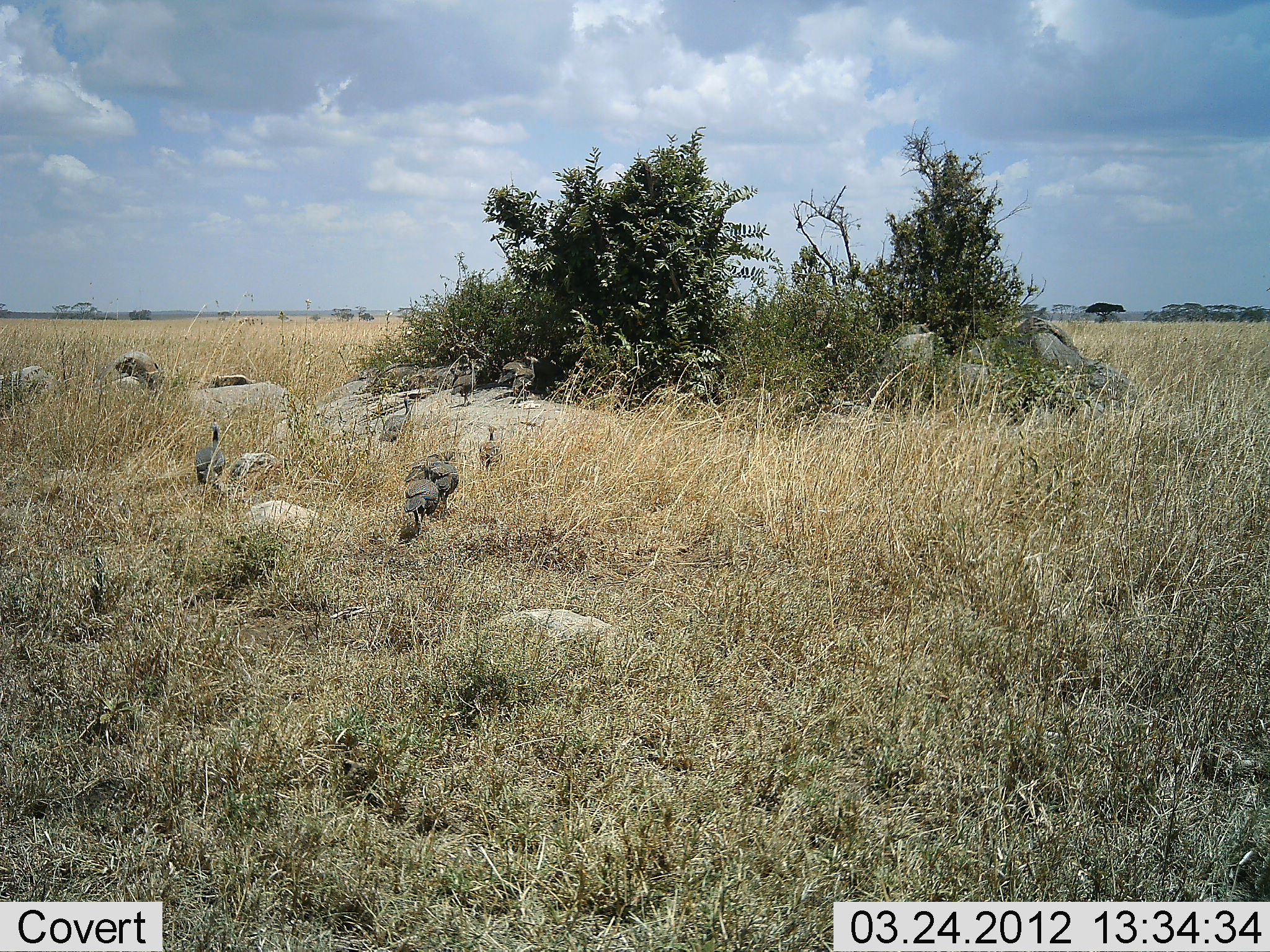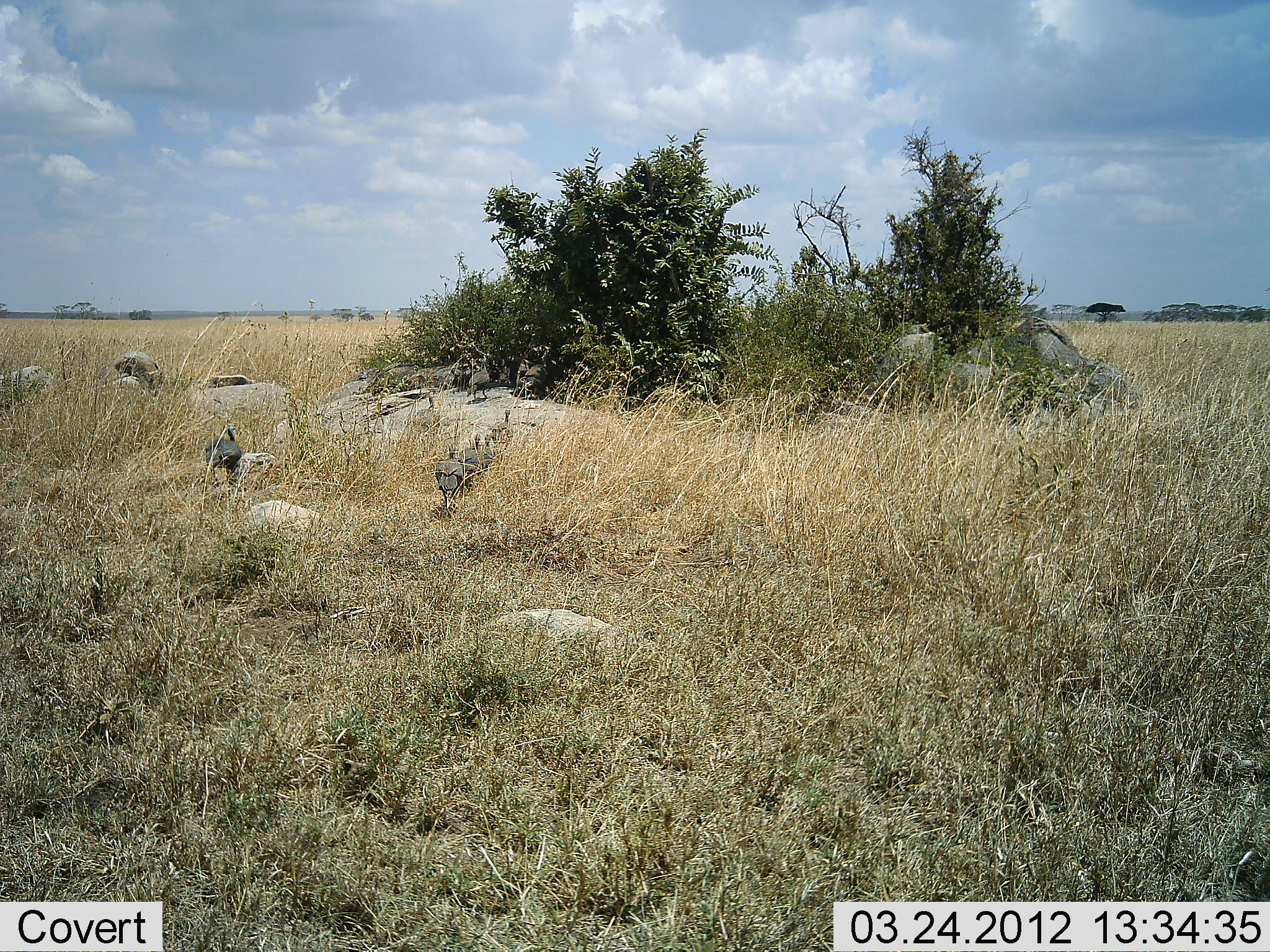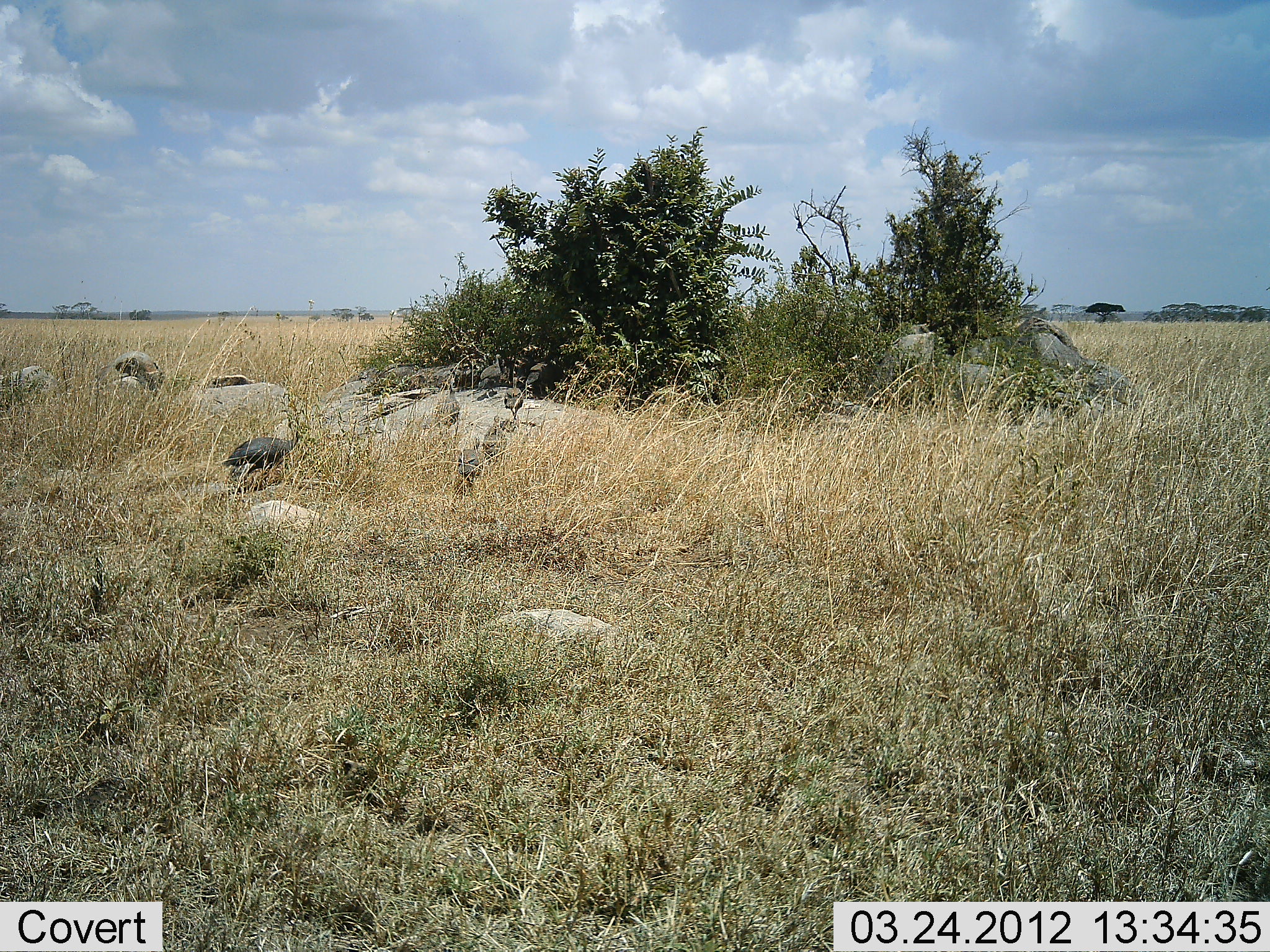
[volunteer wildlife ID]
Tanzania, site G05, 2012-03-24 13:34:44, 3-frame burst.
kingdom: Animalia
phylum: Chordata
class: Aves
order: Galliformes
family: Numididae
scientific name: Numididae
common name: guinea fowl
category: guineafowl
Guineafowl (guinea fowl) (Numididae), count 7. Behavior (volunteer vote fractions): standing 6%, resting 0%, moving 100%, interacting 0%. Young present (vote fraction): 17%. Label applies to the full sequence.